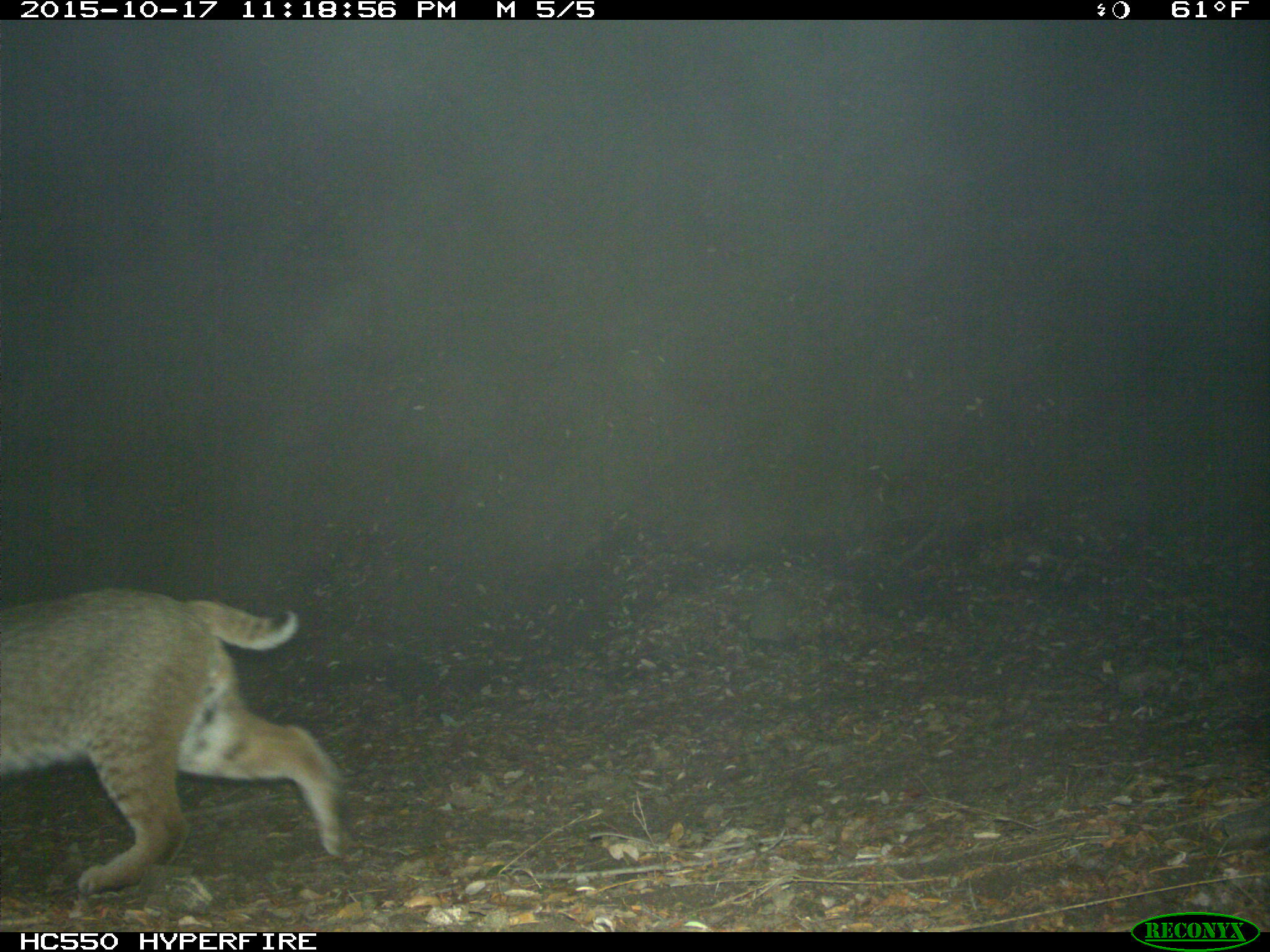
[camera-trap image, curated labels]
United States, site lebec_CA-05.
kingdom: Animalia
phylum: Chordata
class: Mammalia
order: Carnivora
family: Felidae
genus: Lynx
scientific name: Lynx rufus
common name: bobcat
Lynx rufus (bobcat).